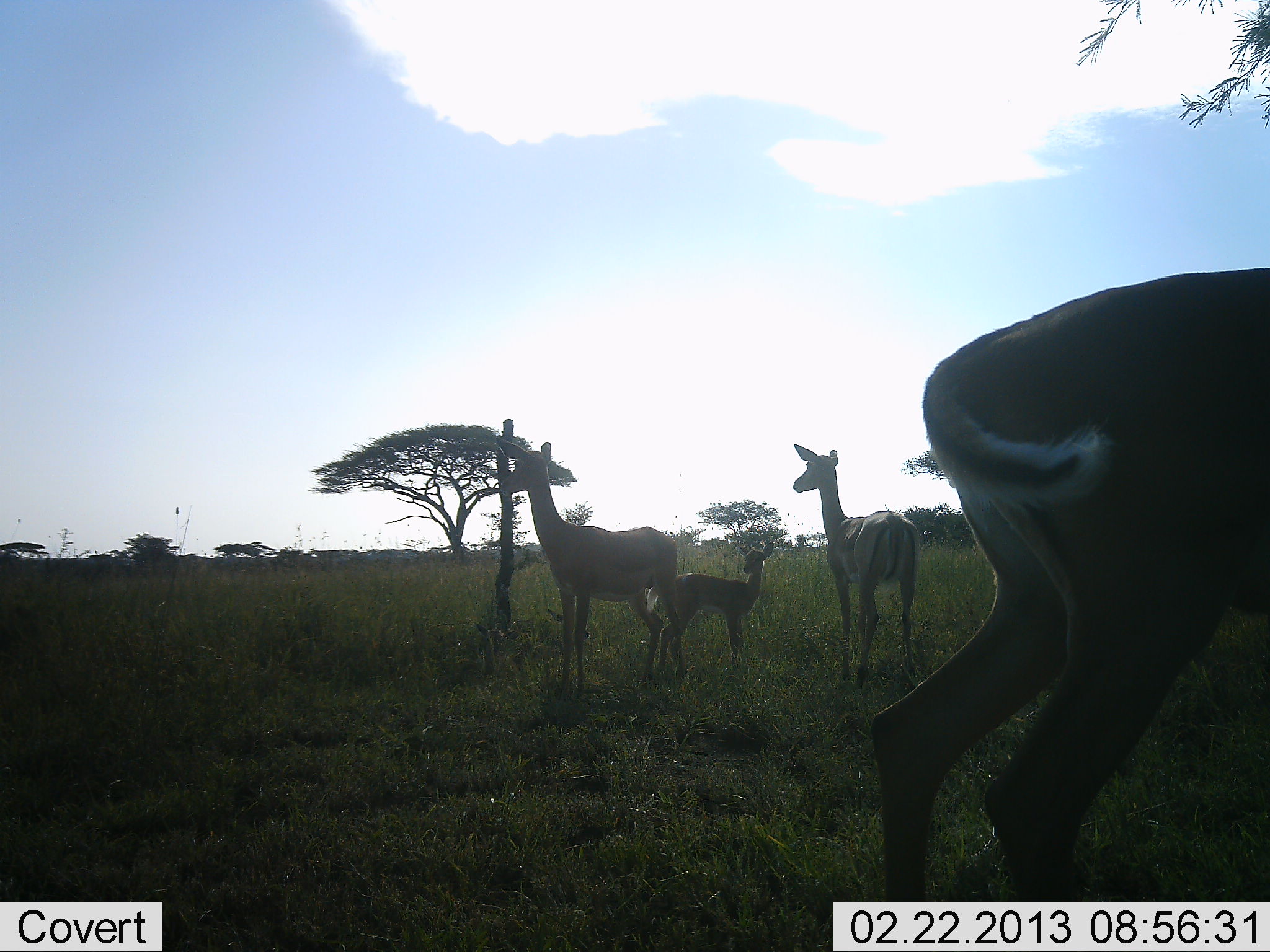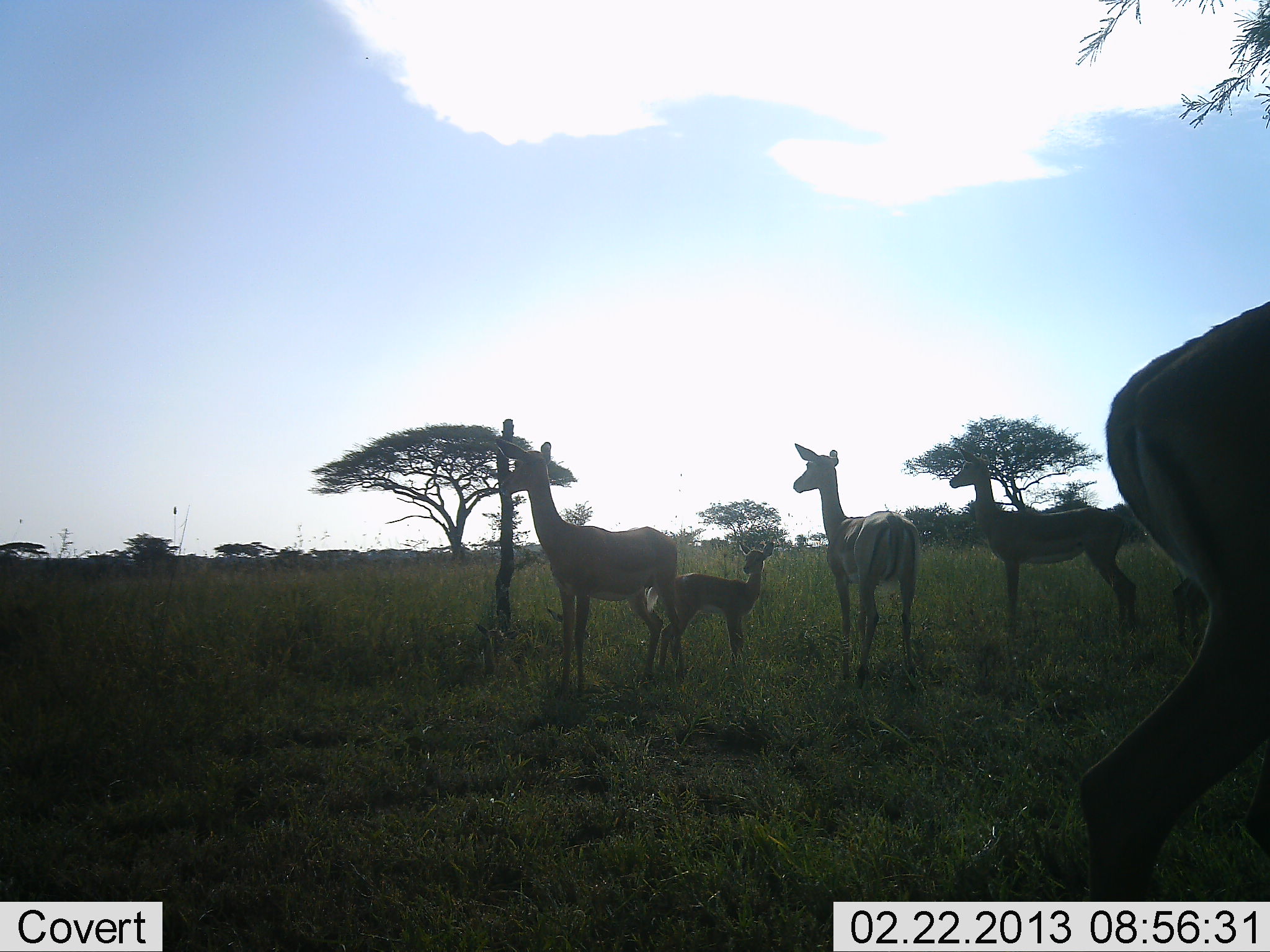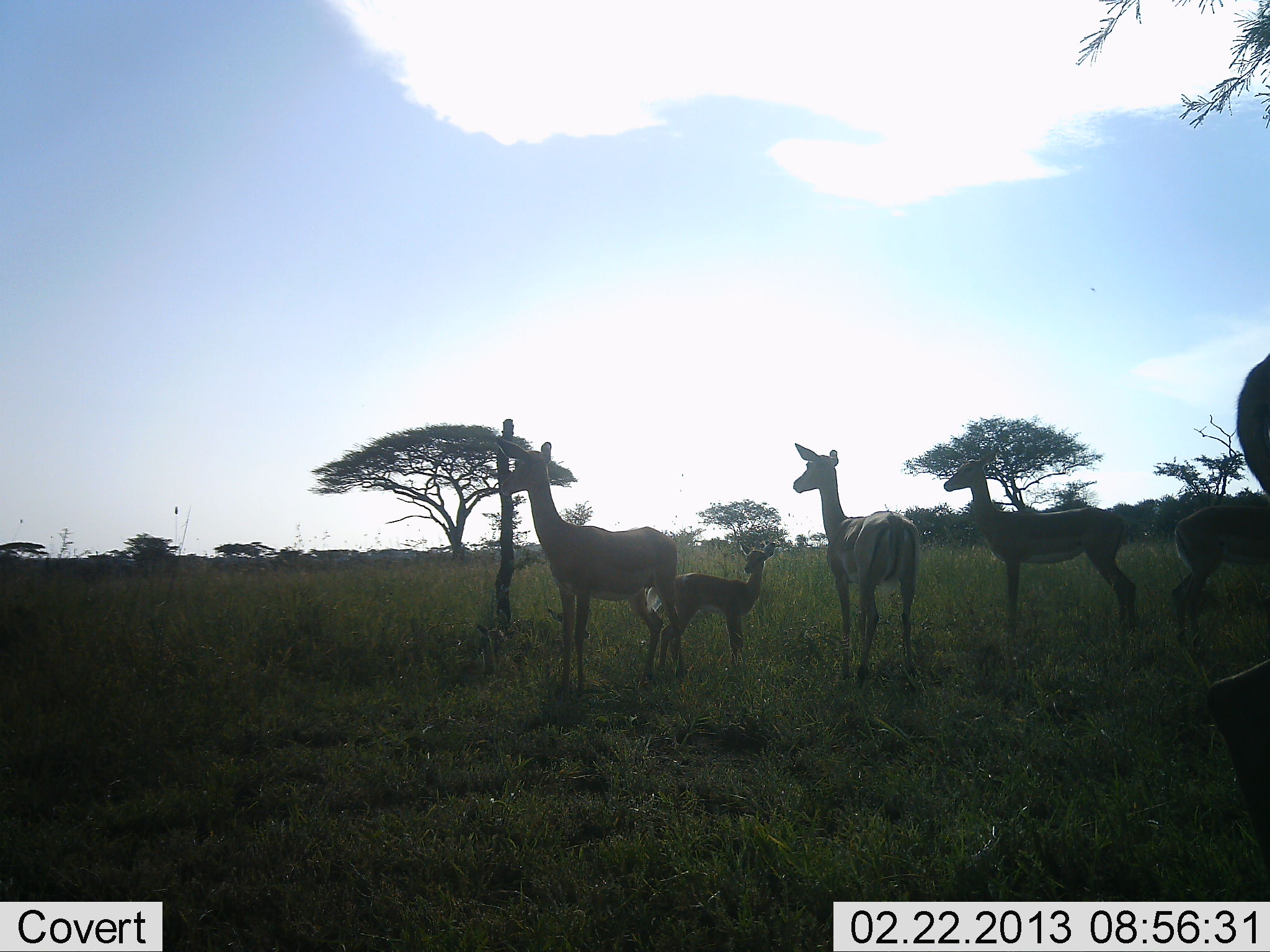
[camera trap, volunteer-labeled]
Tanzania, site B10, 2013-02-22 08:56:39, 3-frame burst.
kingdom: Animalia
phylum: Chordata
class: Mammalia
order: Artiodactyla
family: Bovidae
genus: Aepyceros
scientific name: Aepyceros melampus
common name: impala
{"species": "impala (Aepyceros melampus)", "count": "6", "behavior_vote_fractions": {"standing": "100%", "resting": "0%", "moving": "75%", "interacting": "0%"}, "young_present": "100%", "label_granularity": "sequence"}